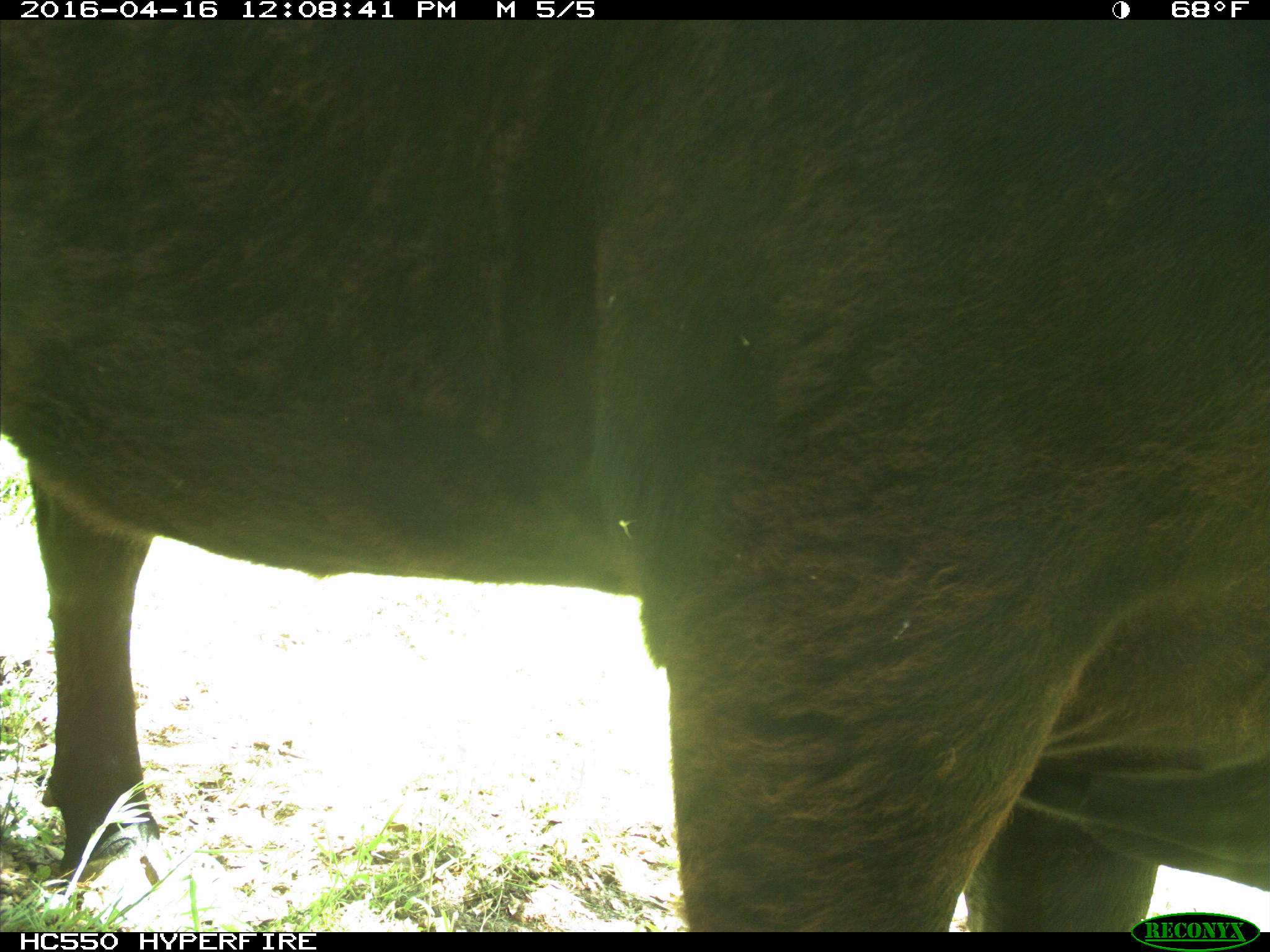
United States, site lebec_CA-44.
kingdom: Animalia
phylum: Chordata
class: Mammalia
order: Artiodactyla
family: Bovidae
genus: Bos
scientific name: Bos taurus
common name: domestic cow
Bos taurus (domestic cow).